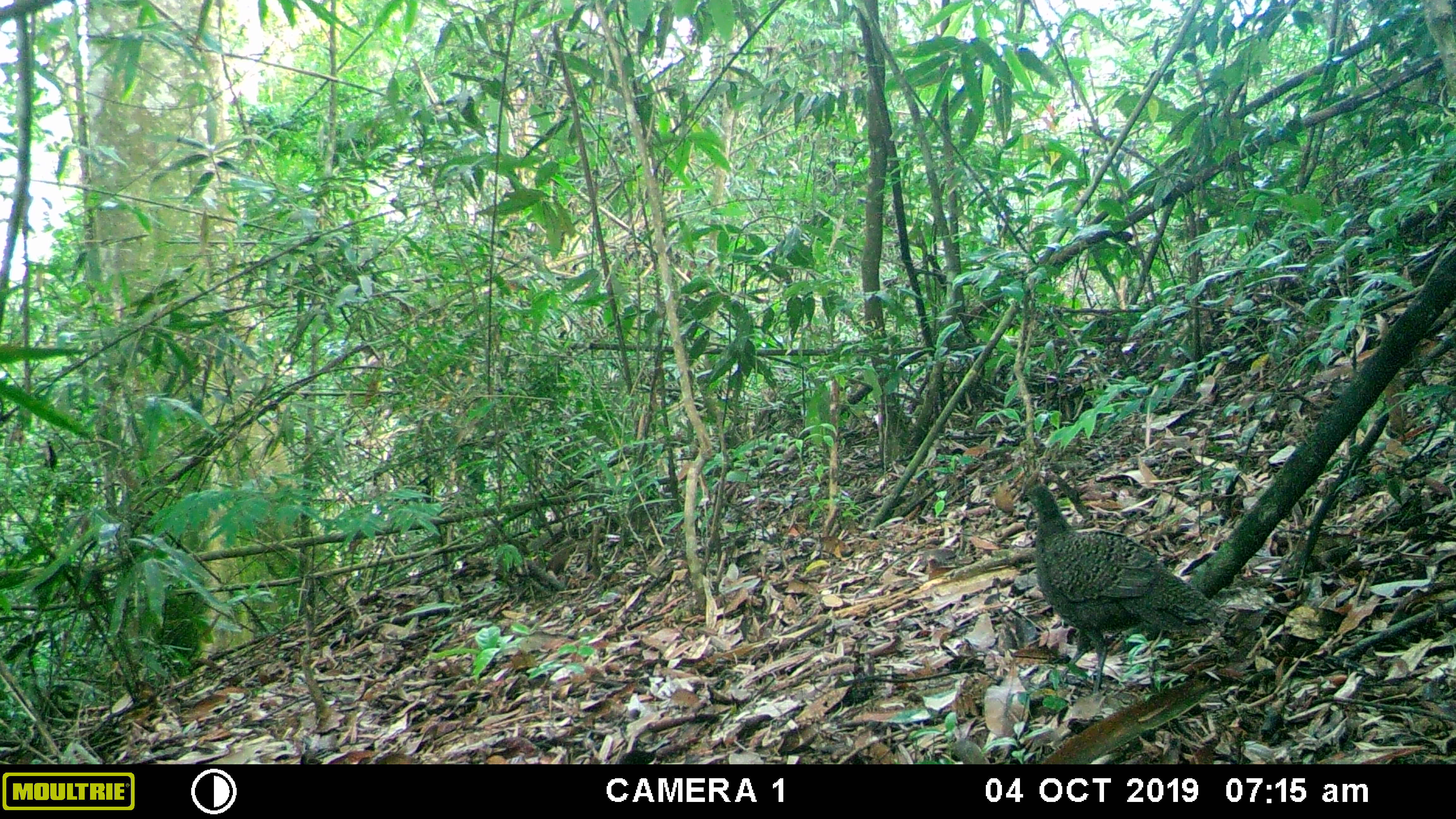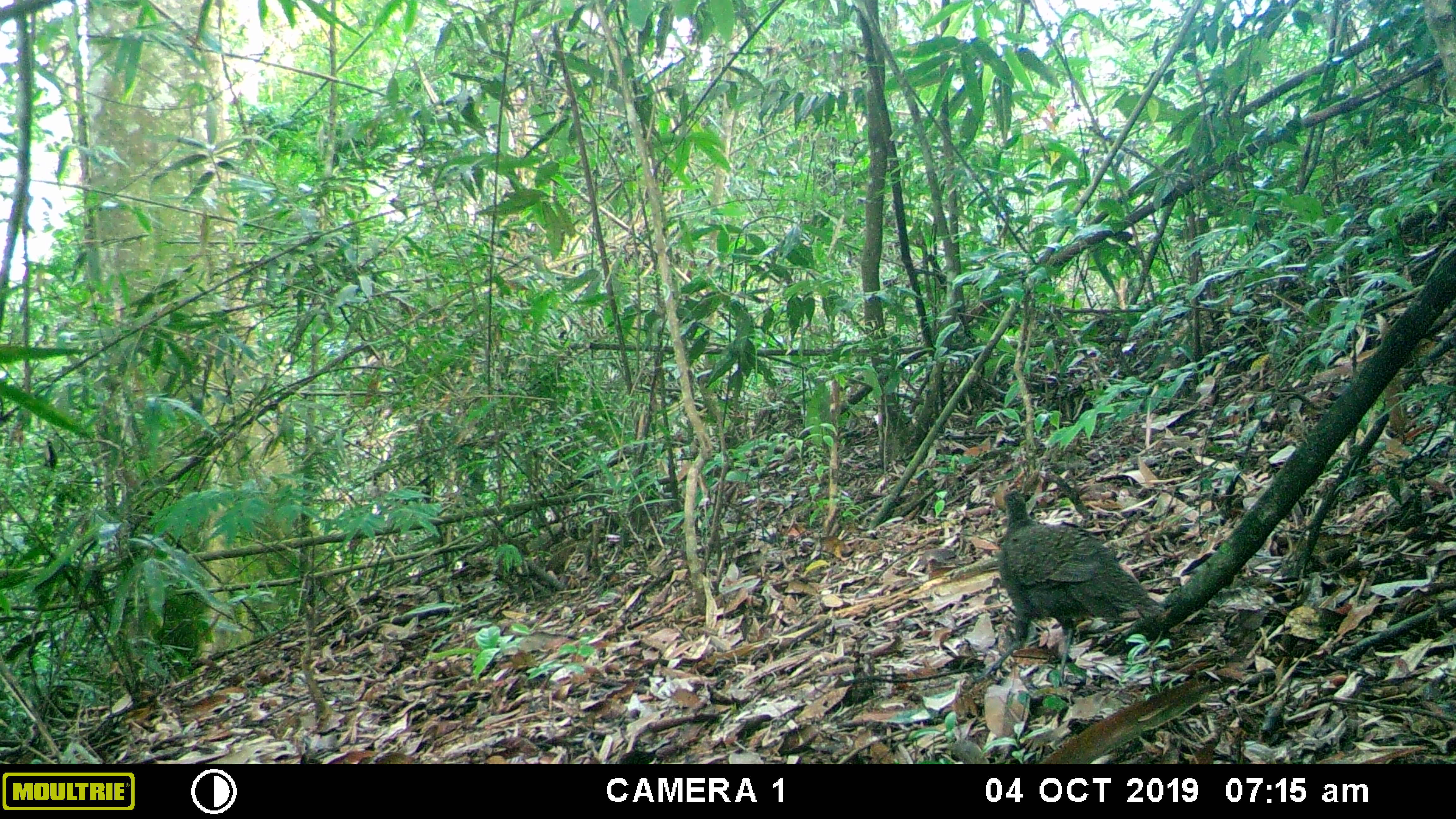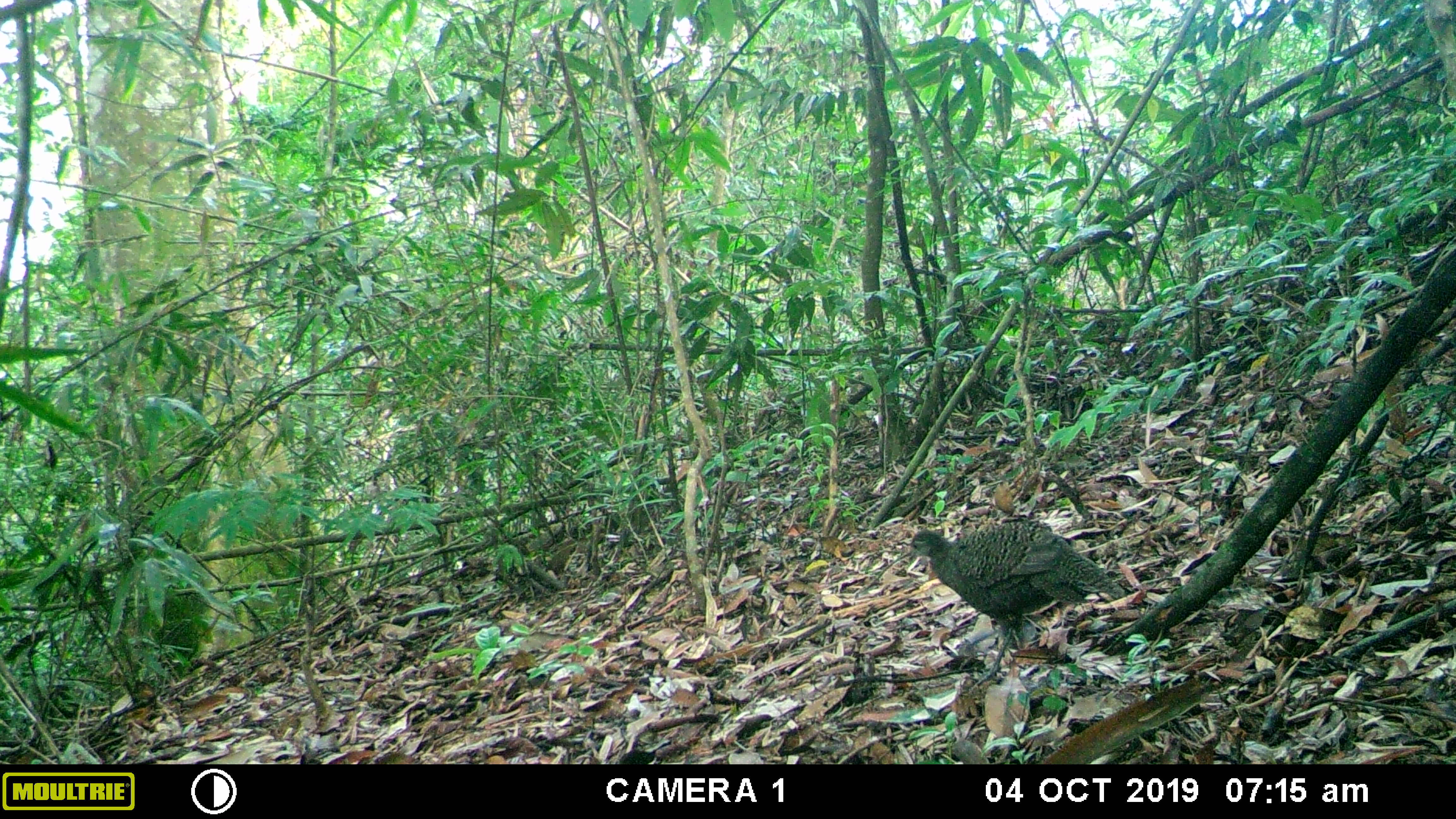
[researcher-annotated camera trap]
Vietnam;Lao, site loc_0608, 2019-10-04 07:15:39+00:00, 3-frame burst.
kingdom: Animalia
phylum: Chordata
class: Aves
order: Galliformes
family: Phasianidae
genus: Polyplectron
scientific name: Polyplectron bicalcaratum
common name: gray peacock-pheasant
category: grey peacock pheasant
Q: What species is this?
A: Grey peacock pheasant (gray peacock-pheasant) (Polyplectron bicalcaratum).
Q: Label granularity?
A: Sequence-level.